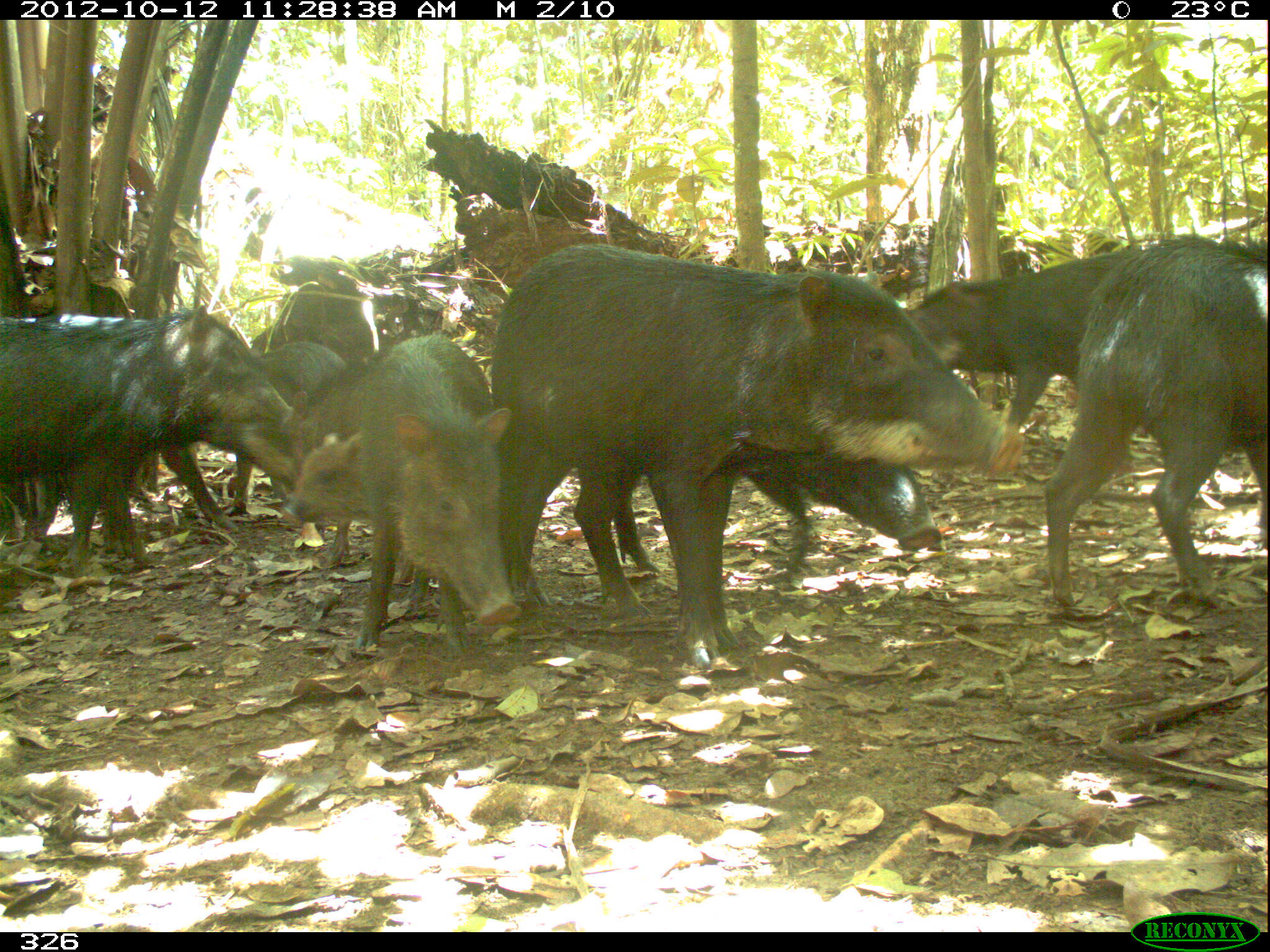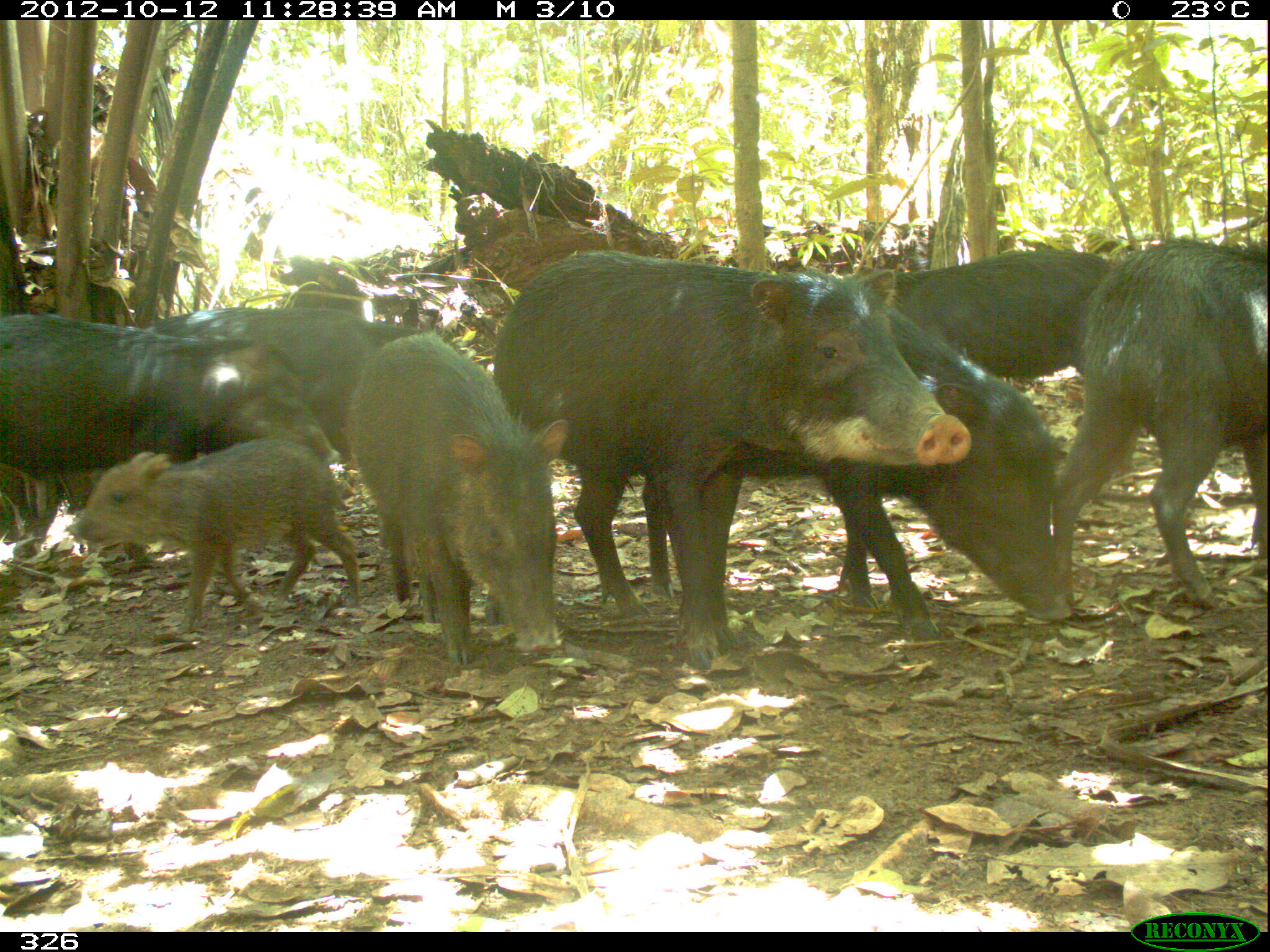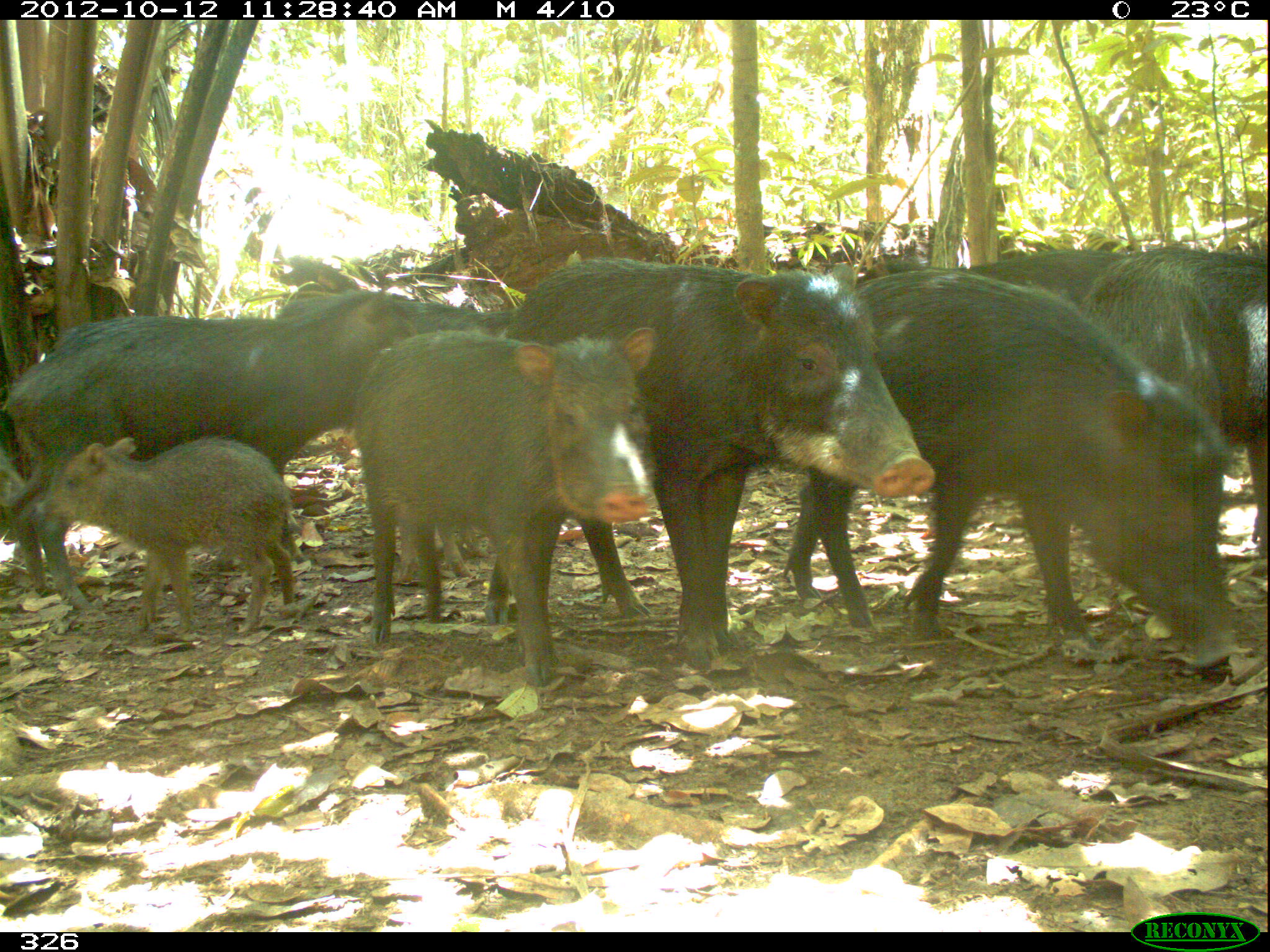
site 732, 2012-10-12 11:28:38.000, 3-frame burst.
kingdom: Animalia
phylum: Chordata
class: Mammalia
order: Artiodactyla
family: Tayassuidae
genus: Tayassu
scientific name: Tayassu pecari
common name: white-lipped peccary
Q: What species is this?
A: Tayassu pecari (white-lipped peccary).